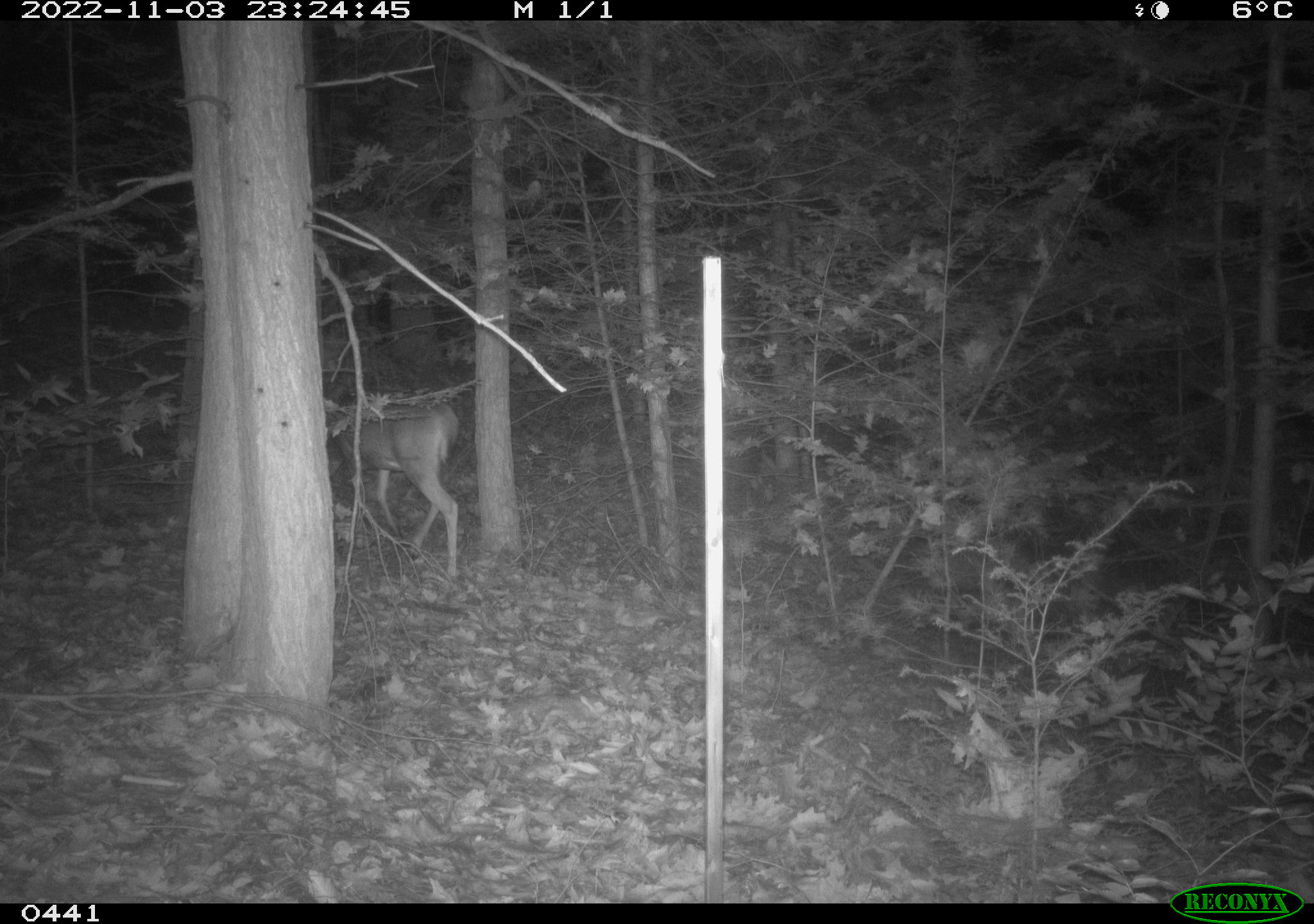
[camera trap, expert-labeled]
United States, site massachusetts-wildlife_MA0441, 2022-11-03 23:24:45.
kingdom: Animalia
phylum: Chordata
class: Mammalia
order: Artiodactyla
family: Cervidae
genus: Odocoileus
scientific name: Odocoileus virginianus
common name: white-tailed deer